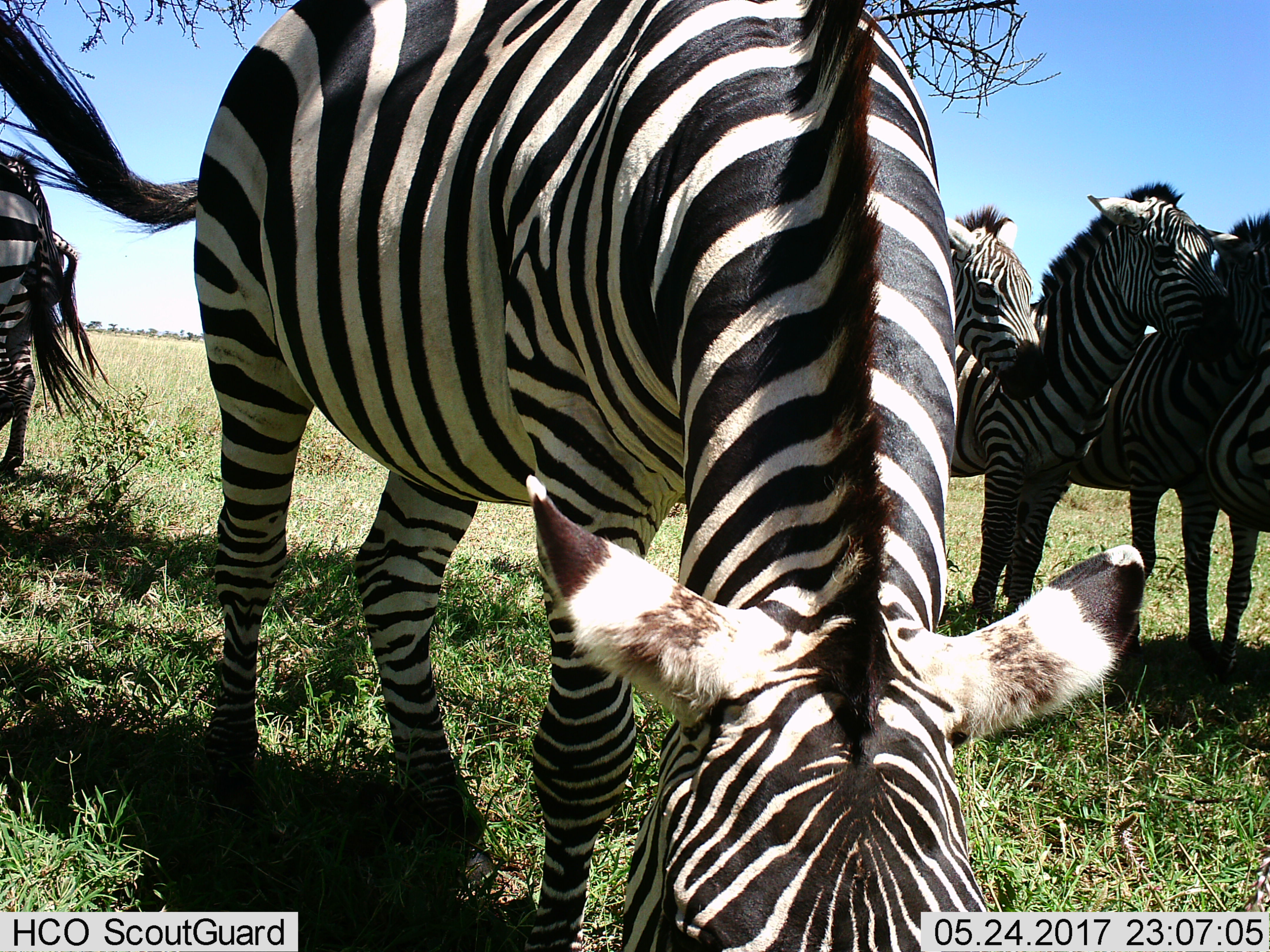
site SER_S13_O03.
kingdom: Animalia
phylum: Chordata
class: Mammalia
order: Perissodactyla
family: Equidae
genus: Equus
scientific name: Equus quagga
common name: plains zebra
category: zebraplains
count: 6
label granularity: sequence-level